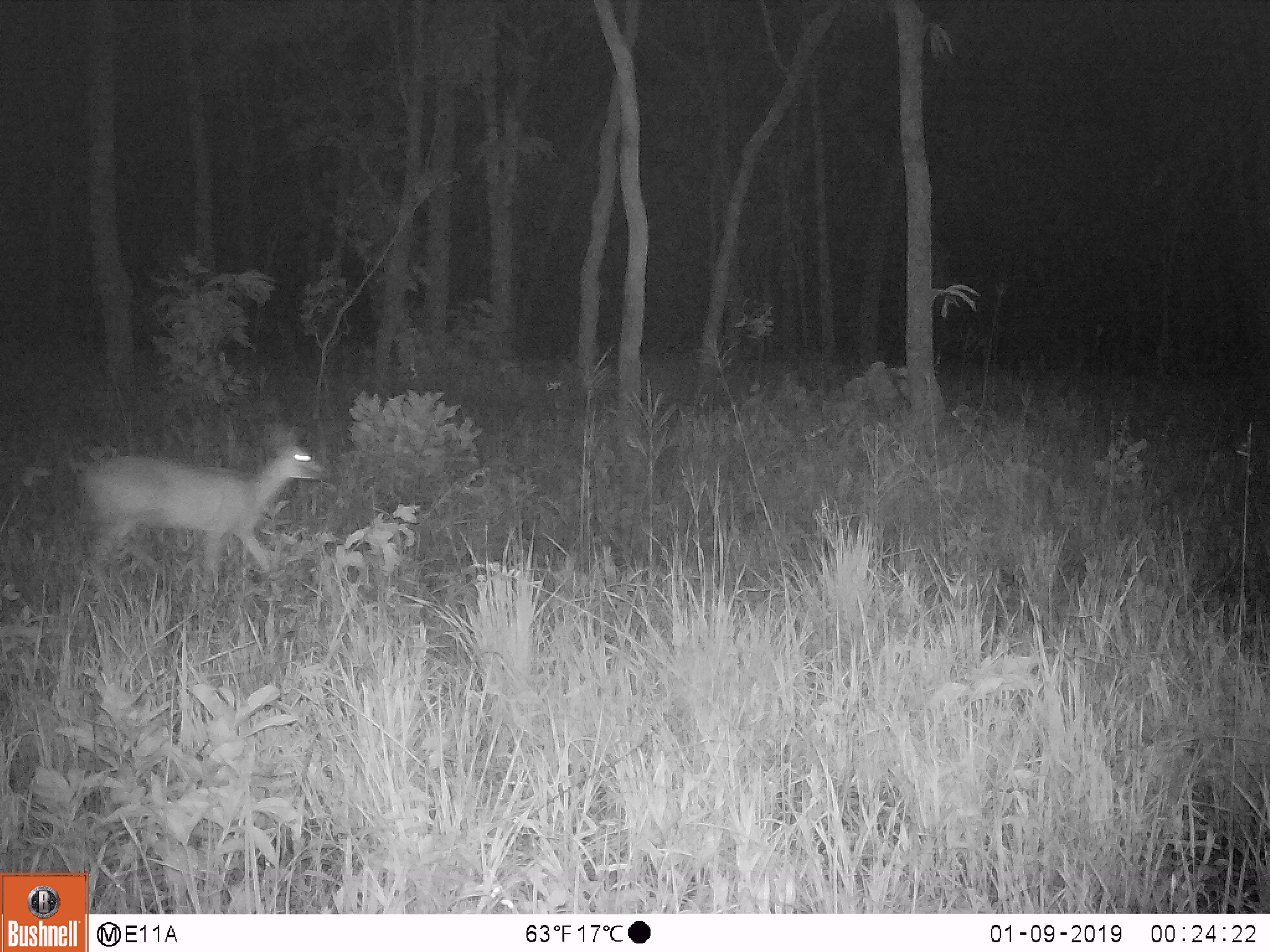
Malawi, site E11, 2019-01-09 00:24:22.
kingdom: Animalia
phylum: Chordata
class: Mammalia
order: Artiodactyla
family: Bovidae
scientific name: Antilopinae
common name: small antelope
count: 1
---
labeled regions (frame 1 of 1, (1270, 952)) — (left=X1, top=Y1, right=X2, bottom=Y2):
small antelope: (left=71, top=425, right=341, bottom=583)